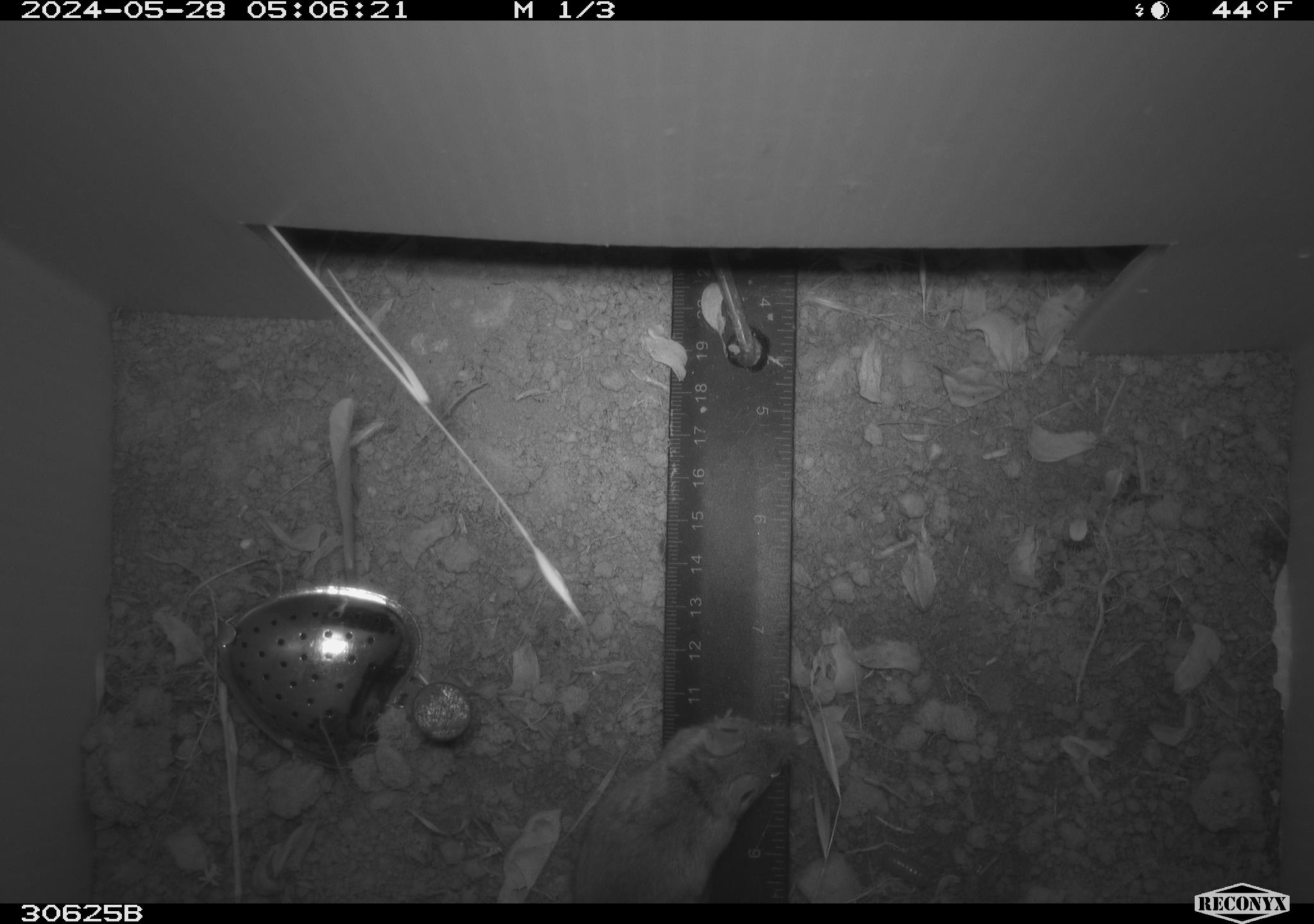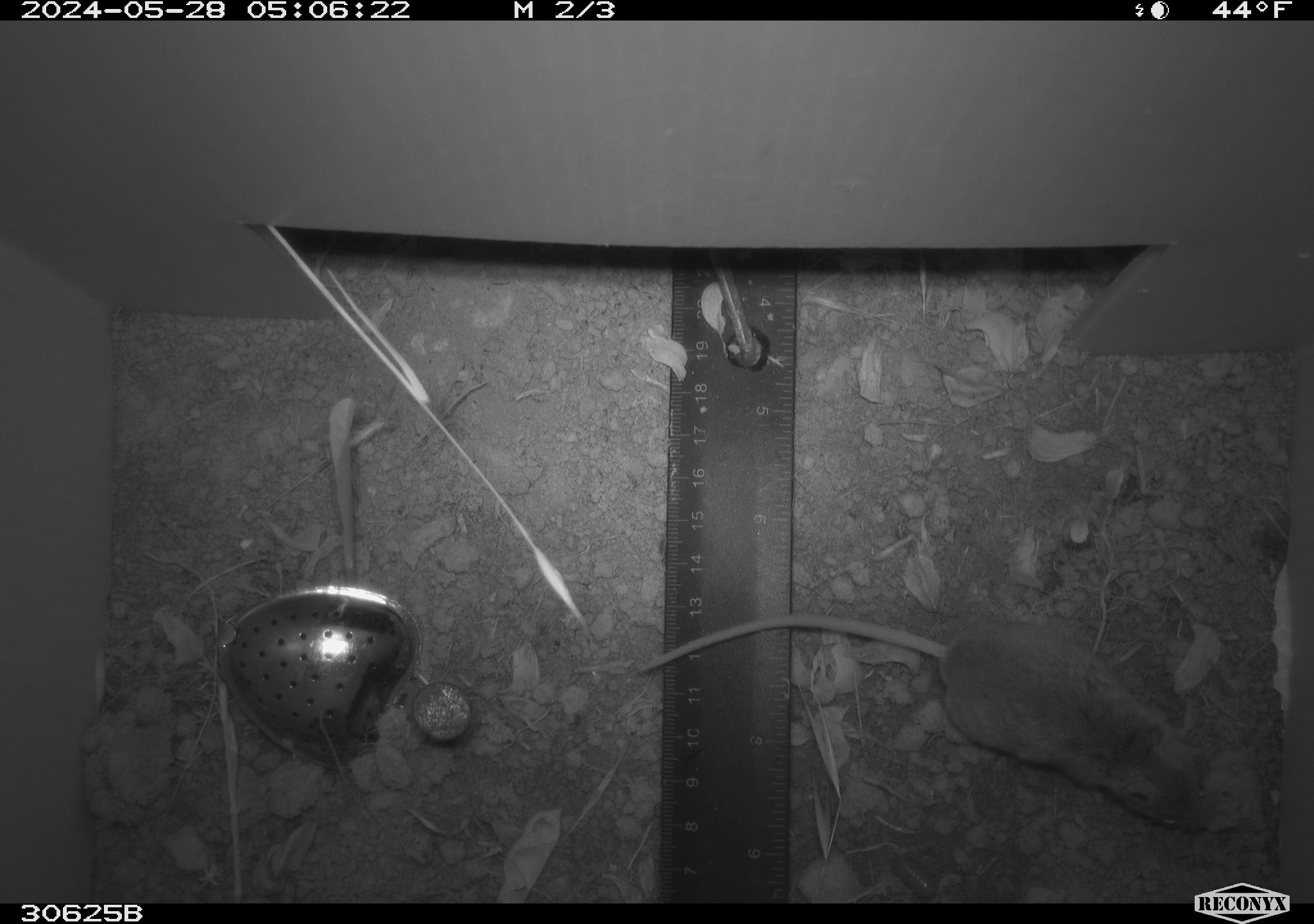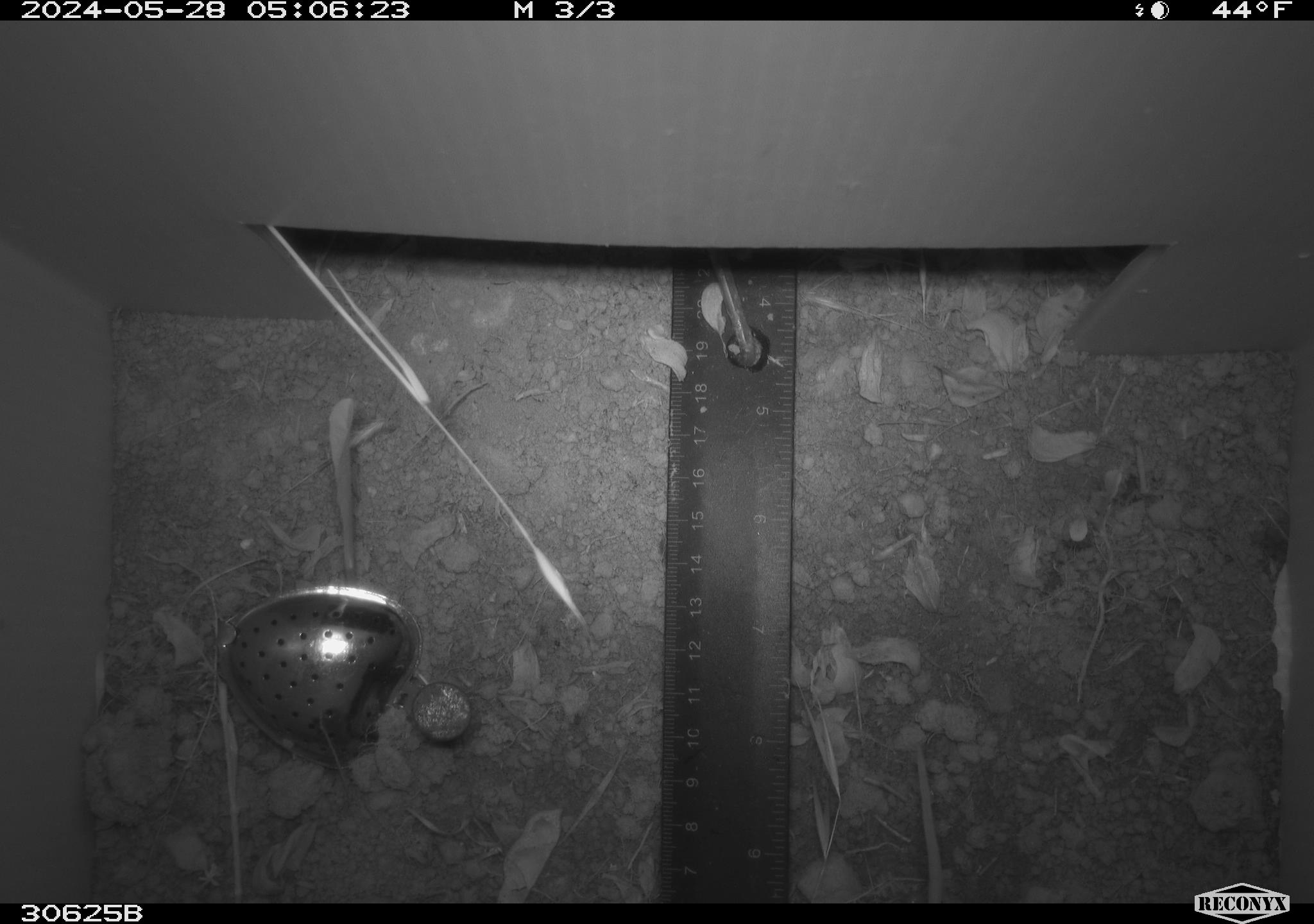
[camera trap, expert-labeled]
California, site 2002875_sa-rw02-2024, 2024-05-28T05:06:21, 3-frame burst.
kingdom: Animalia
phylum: Chordata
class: Mammalia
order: Rodentia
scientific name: Rodentia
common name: mouse species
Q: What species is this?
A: Mouse species (Rodentia).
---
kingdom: Animalia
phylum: Chordata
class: Mammalia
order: Rodentia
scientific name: Rodentia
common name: rodent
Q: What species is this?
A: Rodent (Rodentia).